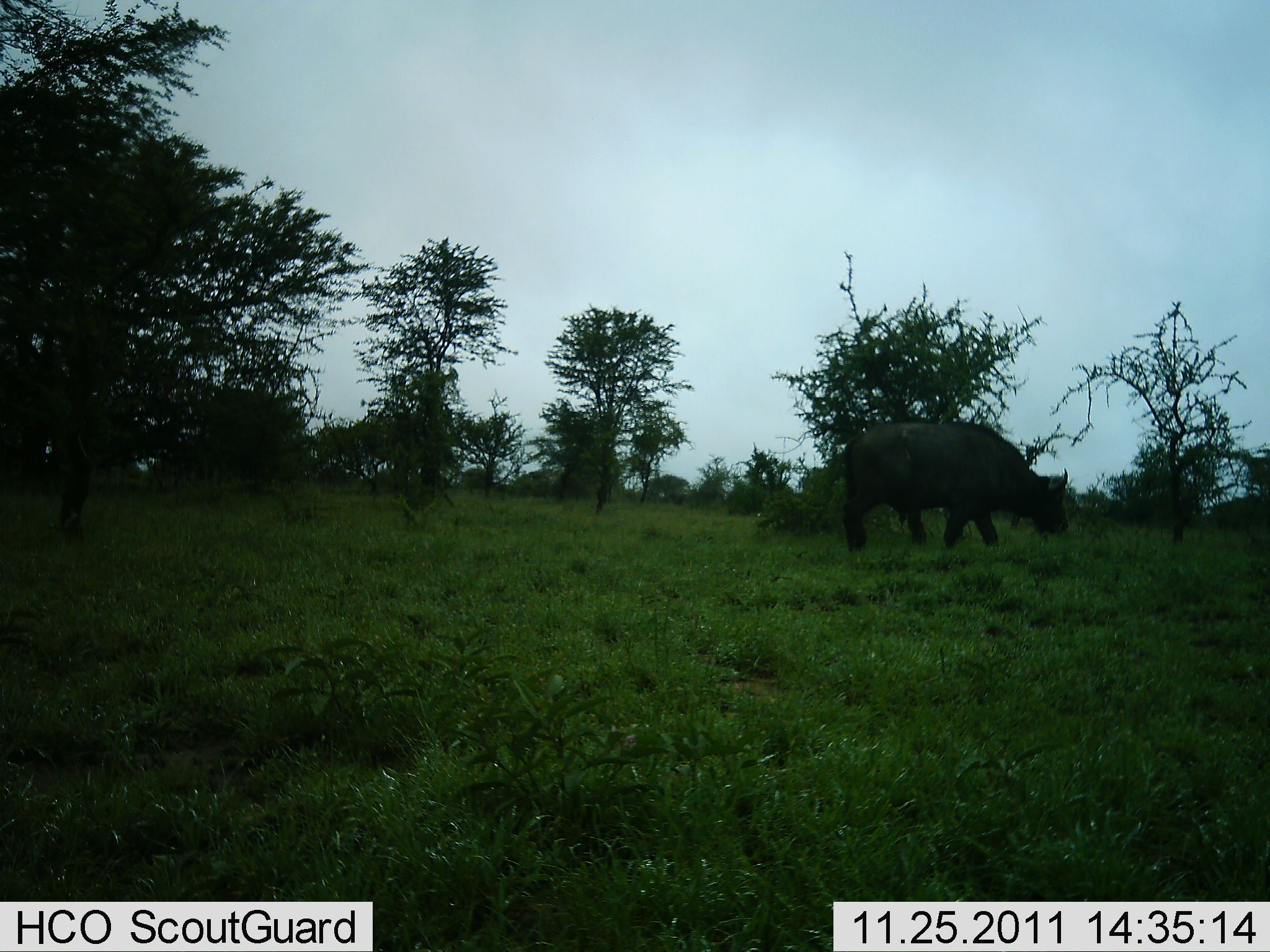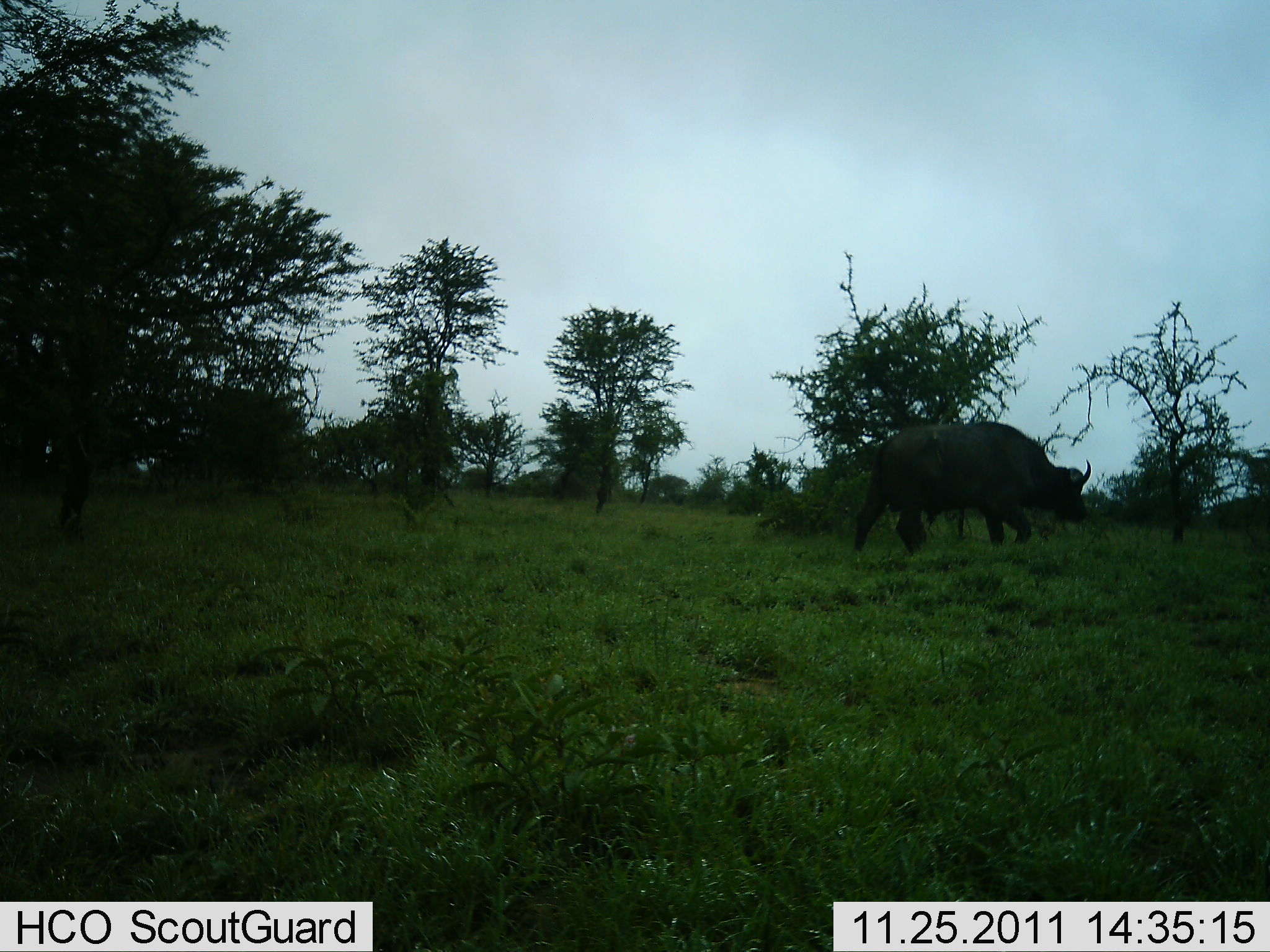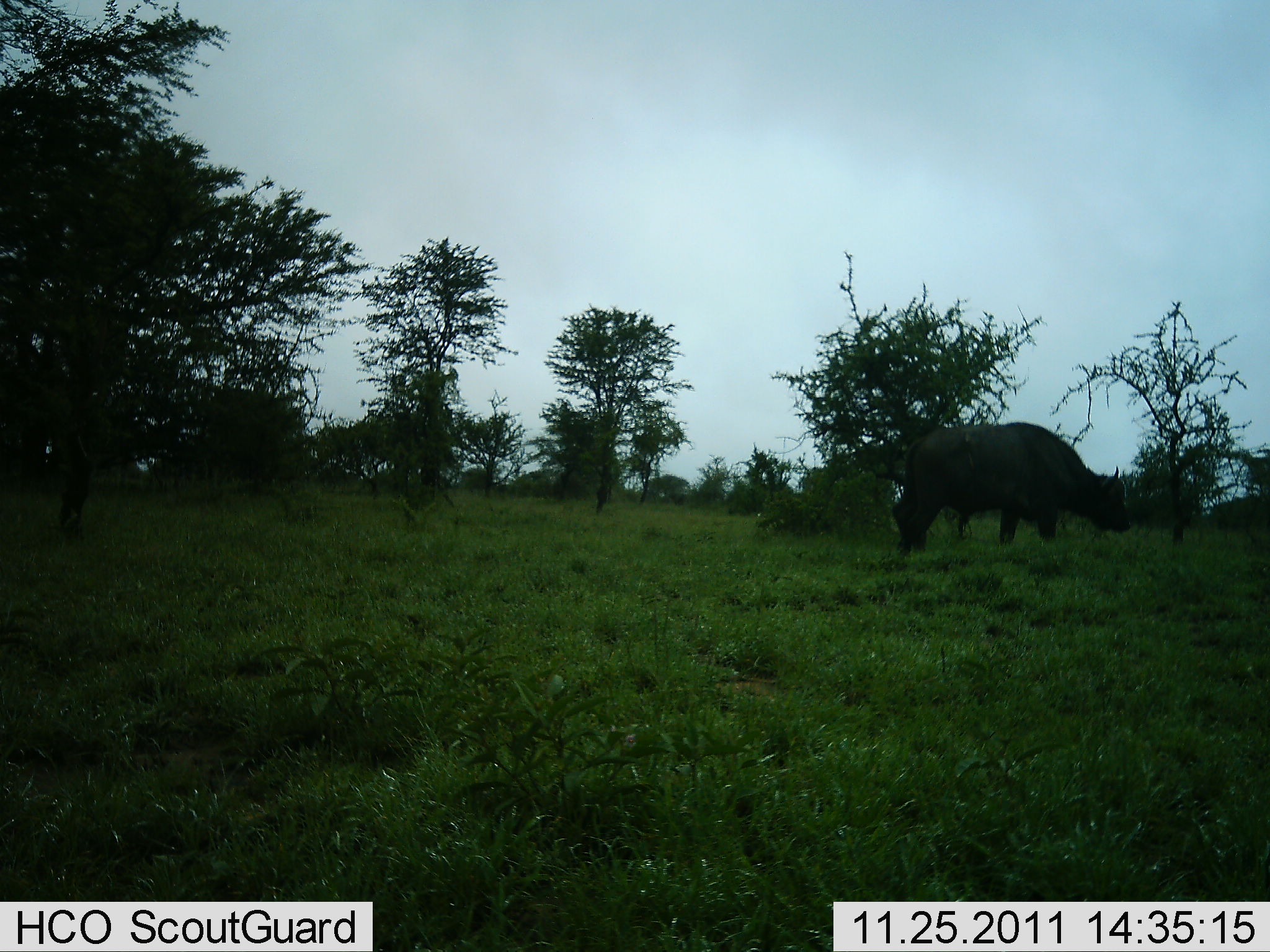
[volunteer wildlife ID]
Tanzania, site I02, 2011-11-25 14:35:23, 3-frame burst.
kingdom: Animalia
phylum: Chordata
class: Mammalia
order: Artiodactyla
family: Bovidae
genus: Syncerus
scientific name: Syncerus caffer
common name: cape buffalo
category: buffalo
Buffalo (cape buffalo) (Syncerus caffer), count 1. Behavior (volunteer vote fractions): standing 27%, resting 0%, moving 82%, interacting 0%. Young present (vote fraction): 0%. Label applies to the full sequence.